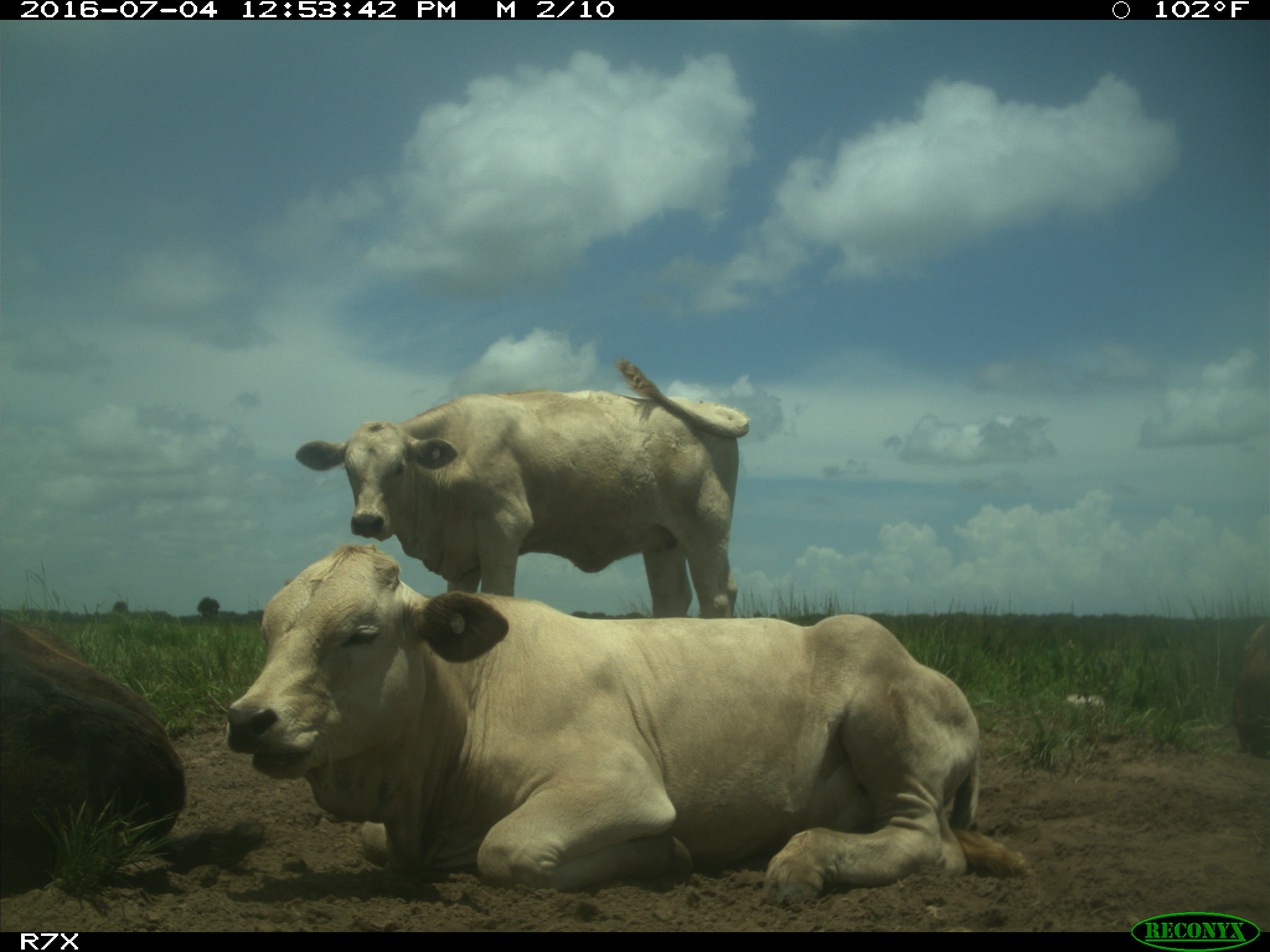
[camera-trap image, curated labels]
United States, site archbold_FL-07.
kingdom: Animalia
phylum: Chordata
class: Mammalia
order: Artiodactyla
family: Bovidae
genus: Bos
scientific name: Bos taurus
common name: domestic cow